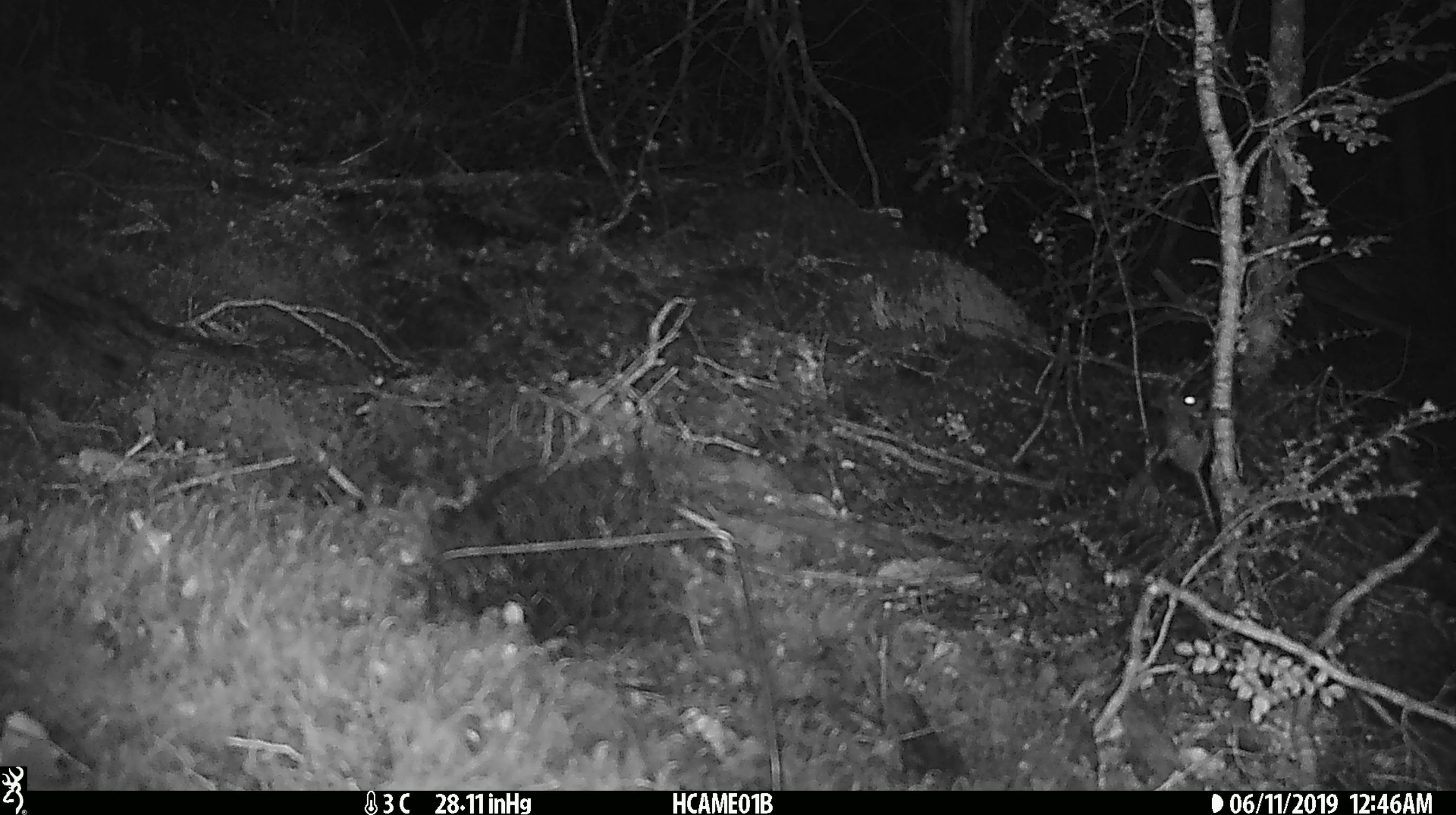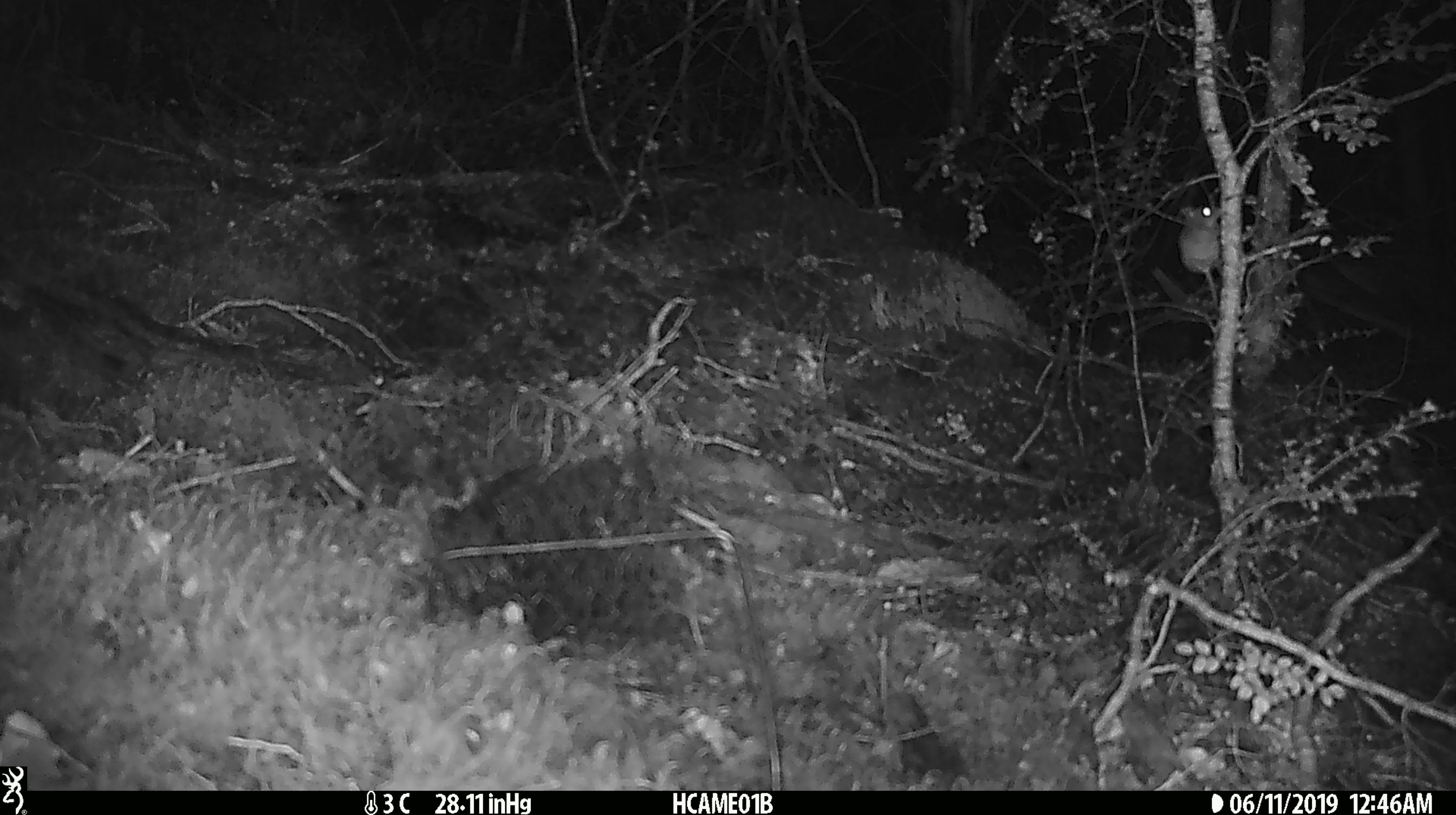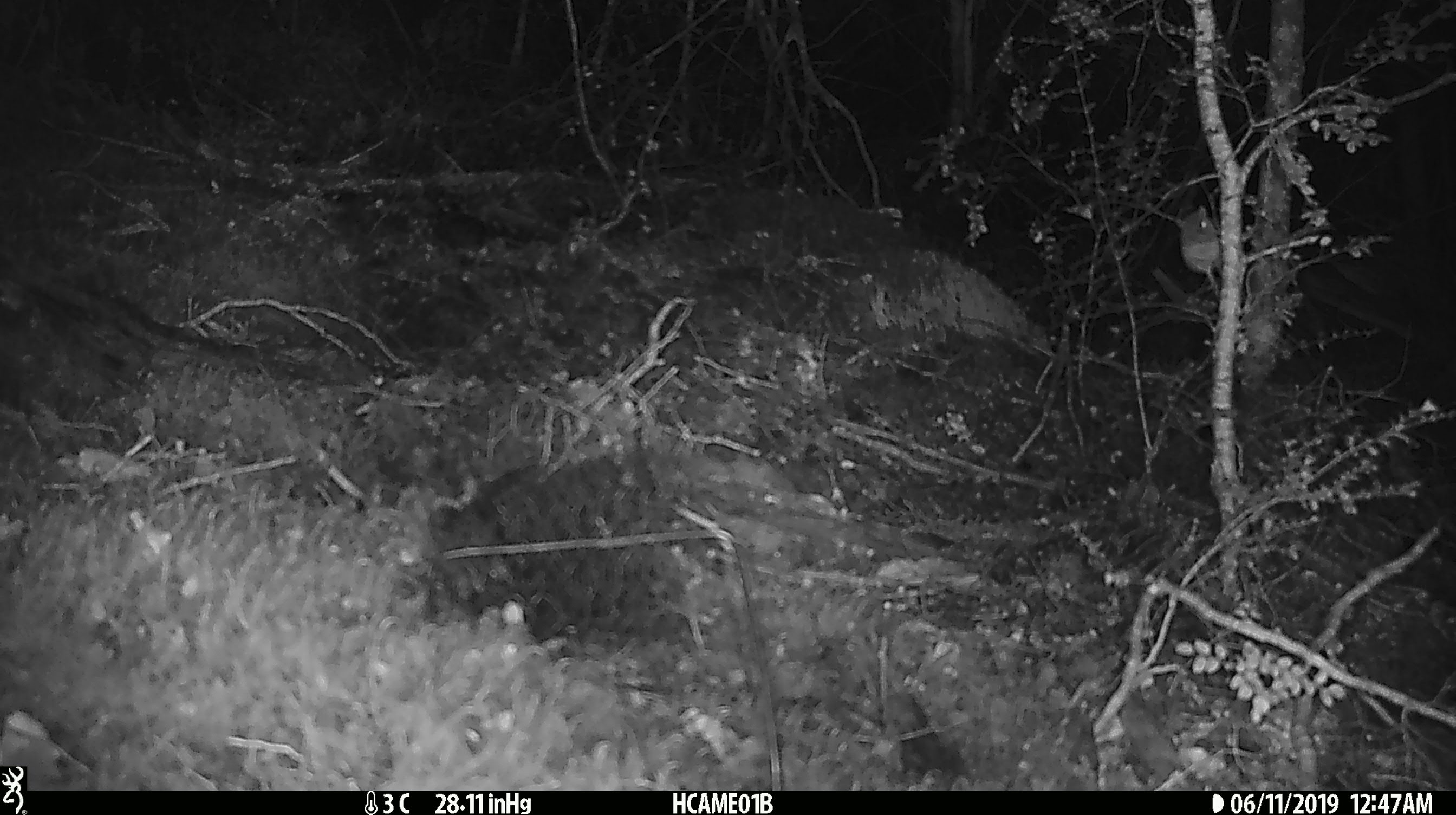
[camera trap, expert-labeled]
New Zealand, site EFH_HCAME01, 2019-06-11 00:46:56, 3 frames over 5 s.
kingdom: Animalia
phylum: Chordata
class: Mammalia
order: Rodentia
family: Muridae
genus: Mus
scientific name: Mus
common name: mouse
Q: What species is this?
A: Mouse (Mus).